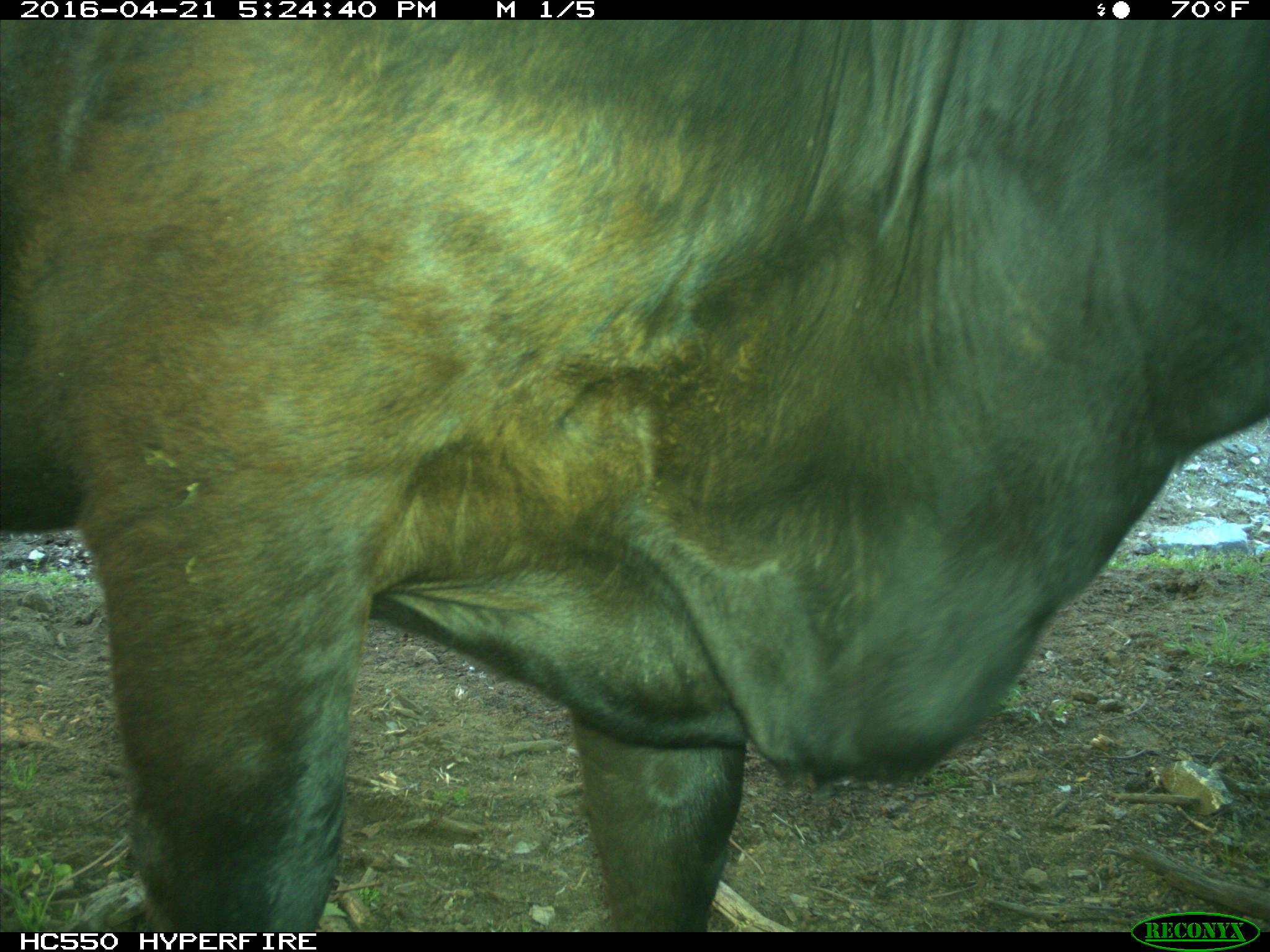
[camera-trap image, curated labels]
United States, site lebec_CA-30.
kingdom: Animalia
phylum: Chordata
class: Mammalia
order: Artiodactyla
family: Bovidae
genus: Bos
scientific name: Bos taurus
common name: domestic cow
Bos taurus (domestic cow).